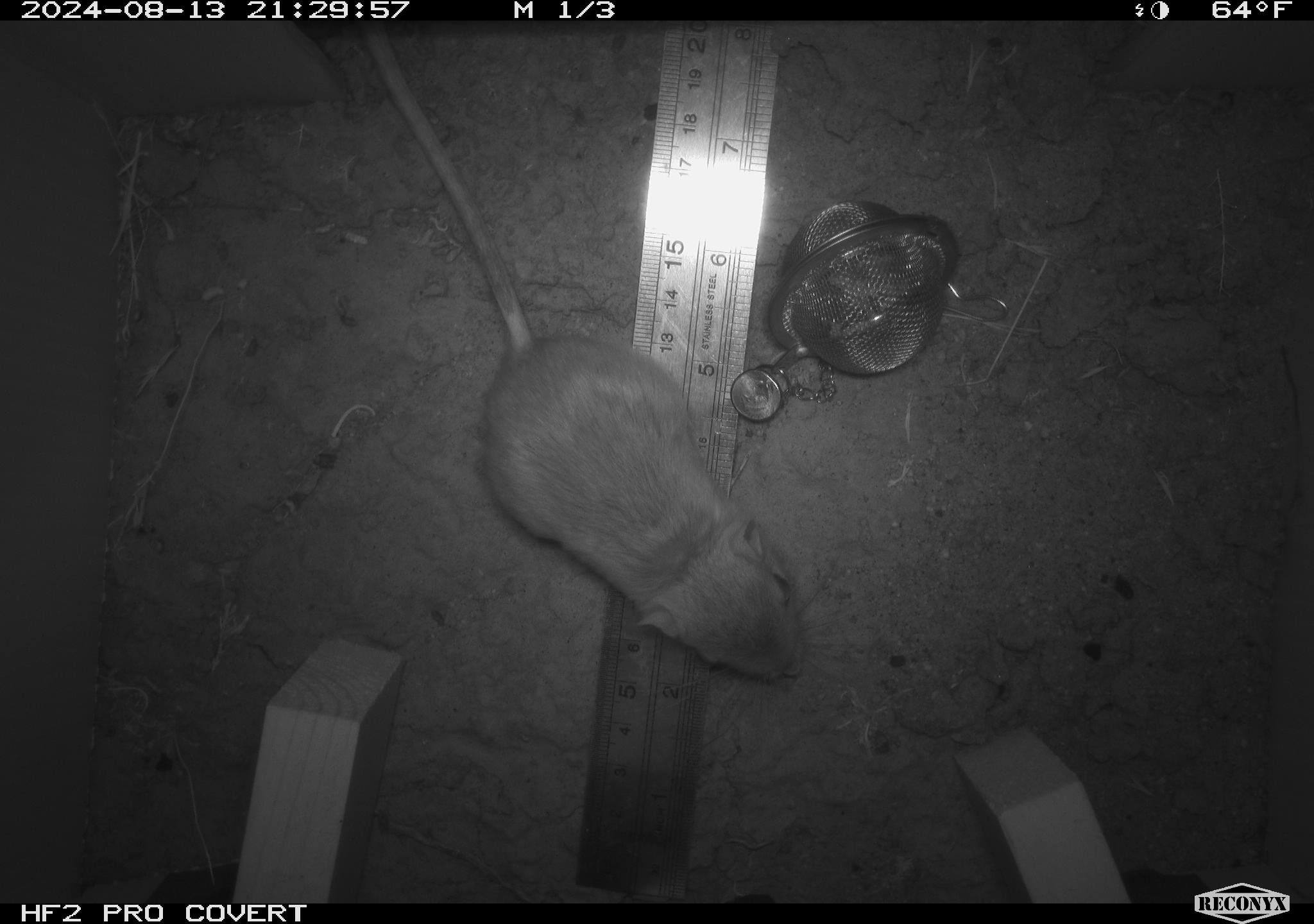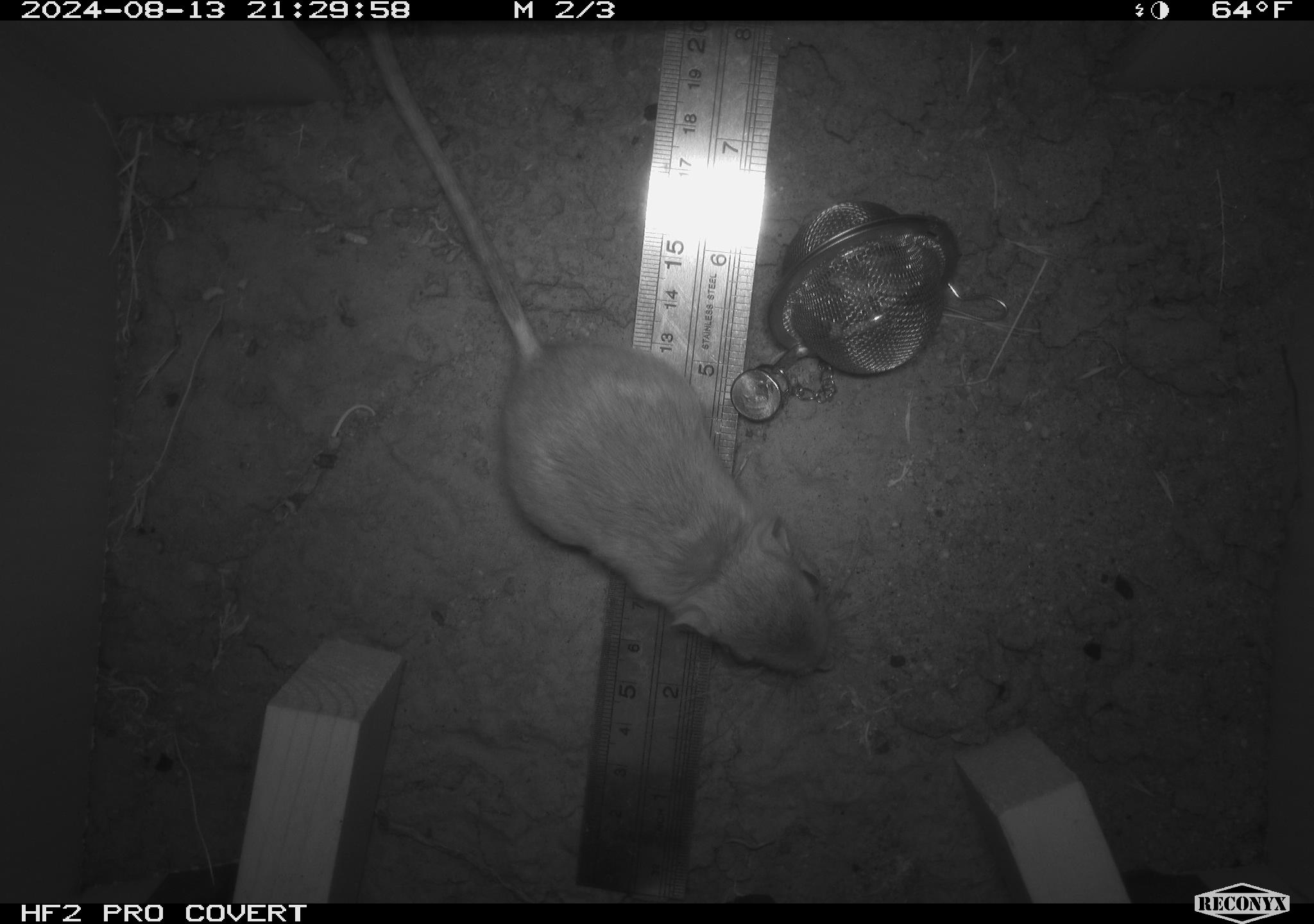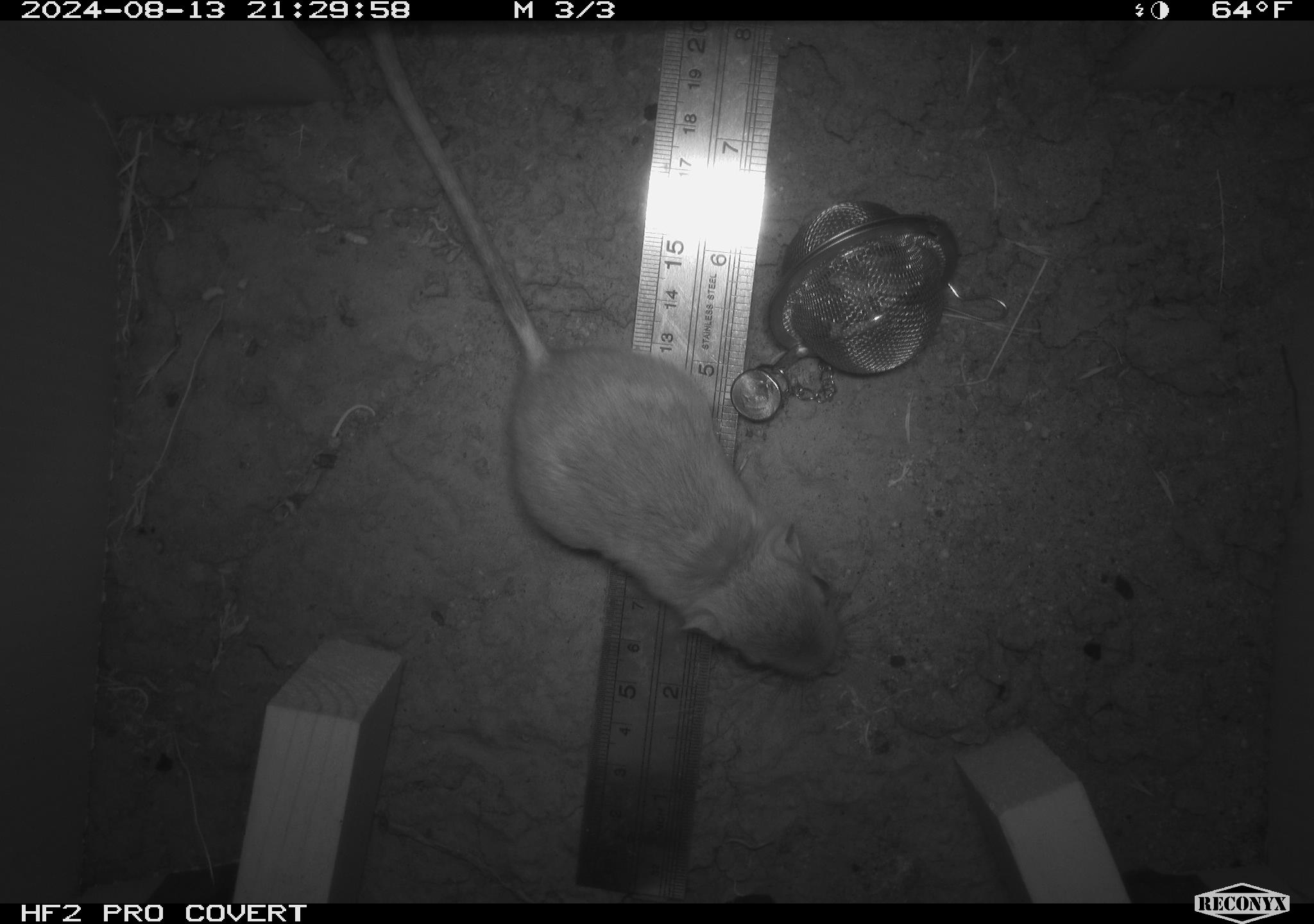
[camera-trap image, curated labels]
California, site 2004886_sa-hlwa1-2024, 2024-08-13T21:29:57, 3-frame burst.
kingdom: Animalia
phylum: Chordata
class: Mammalia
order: Rodentia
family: Heteromyidae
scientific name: Heteromyidae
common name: kangaroo rats and pocket mice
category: heteromyidae family